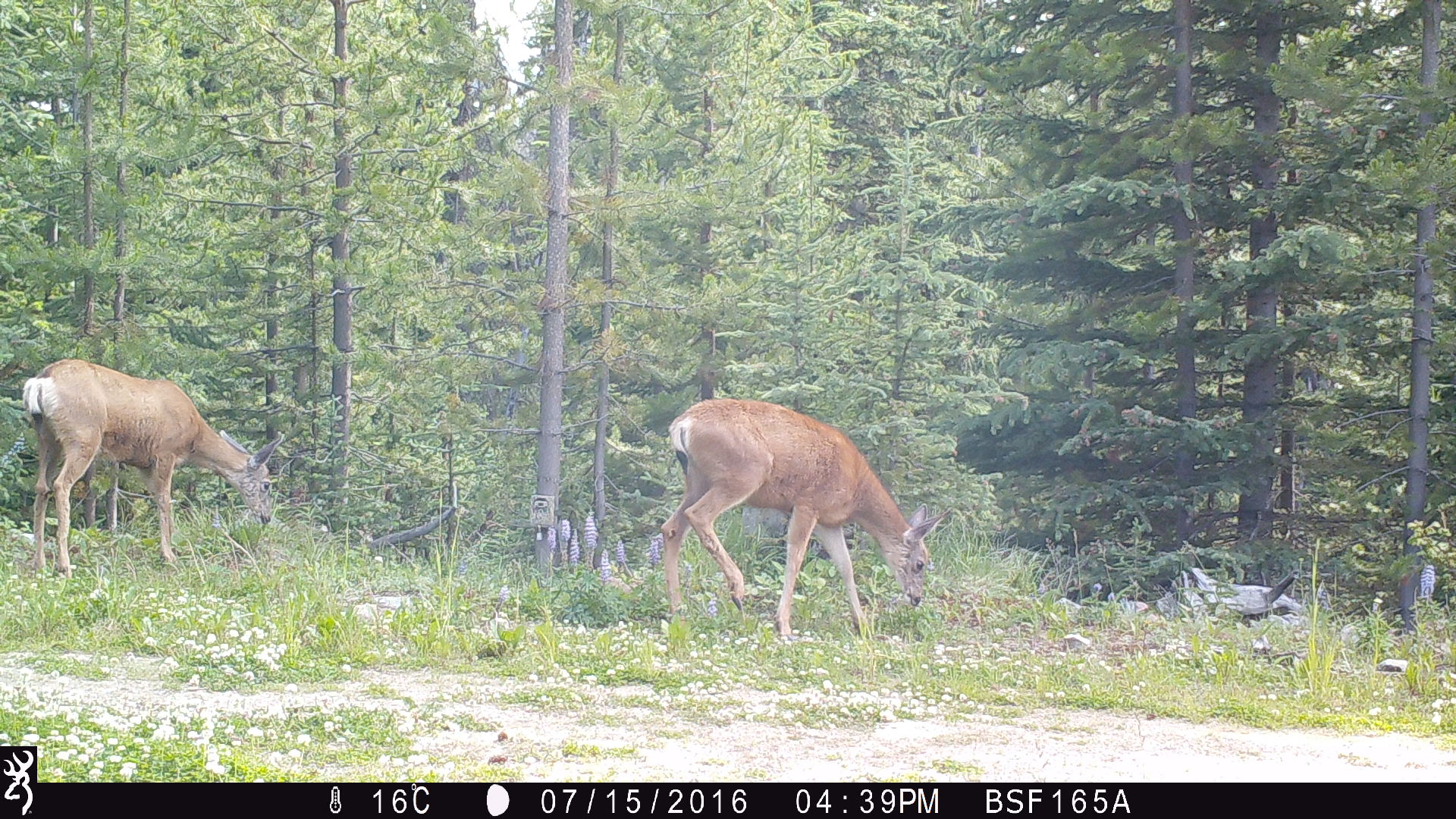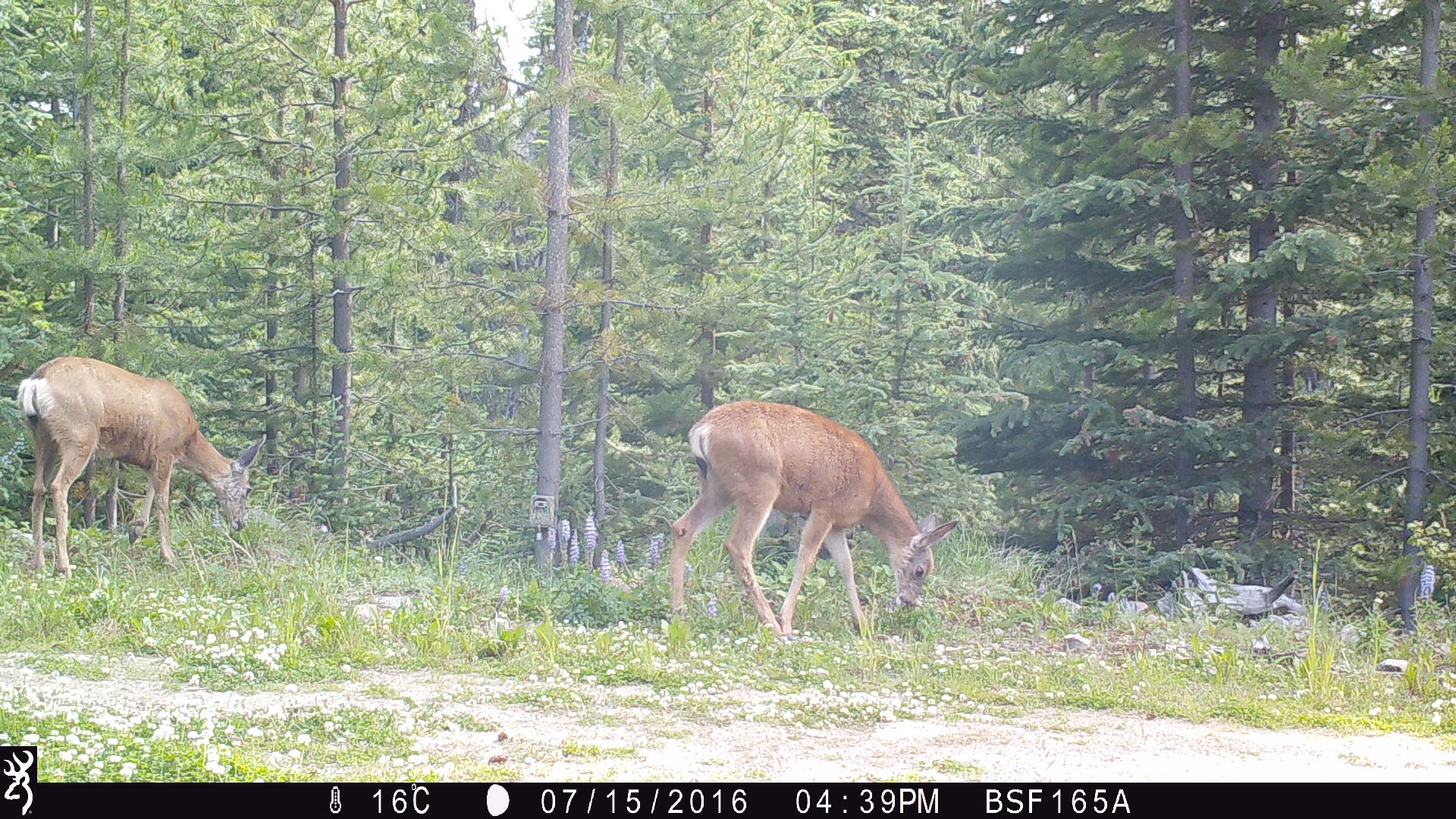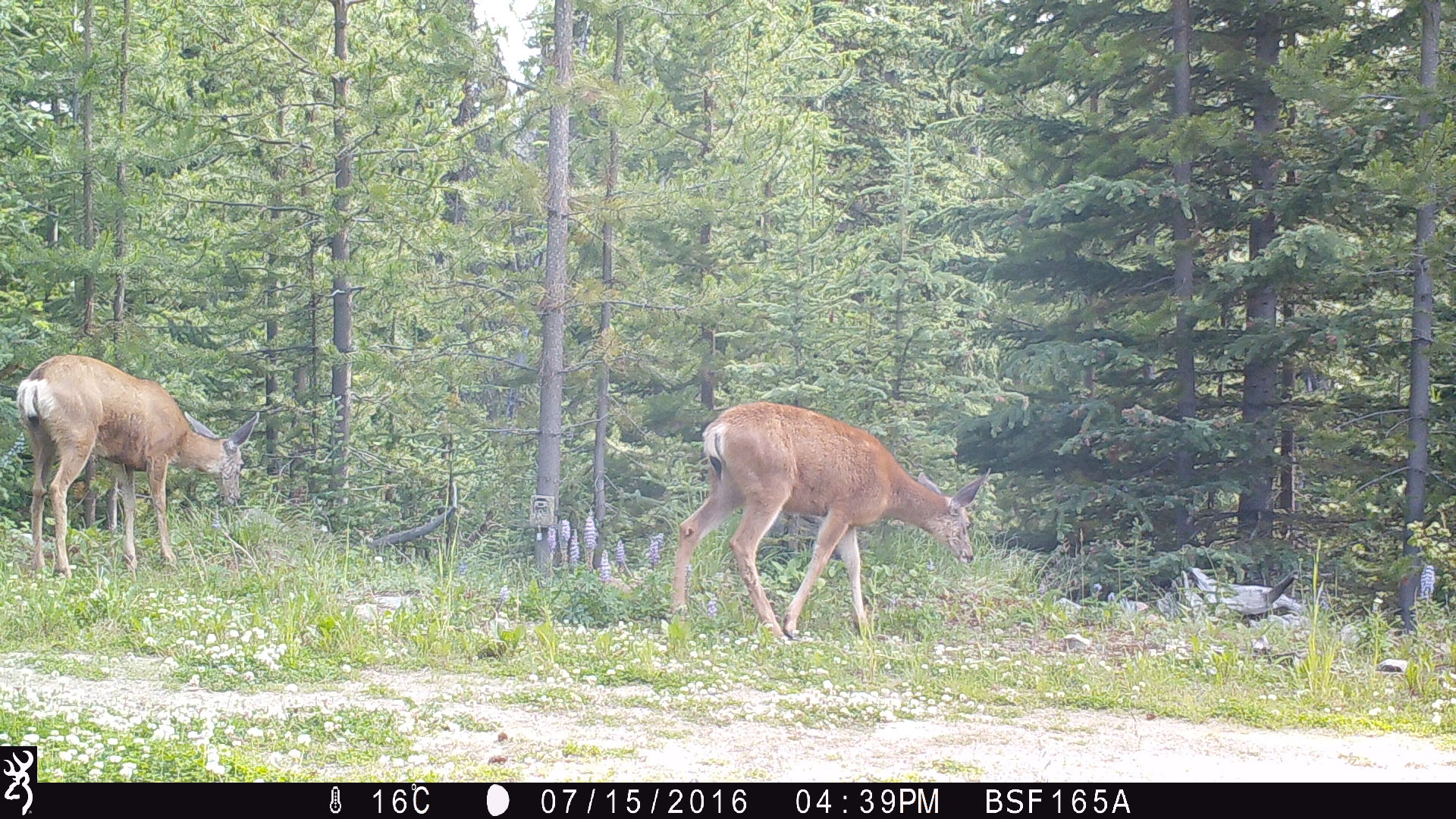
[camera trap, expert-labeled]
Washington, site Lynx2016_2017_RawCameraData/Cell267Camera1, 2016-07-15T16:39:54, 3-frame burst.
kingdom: Animalia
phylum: Chordata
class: Mammalia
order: Artiodactyla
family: Cervidae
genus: Odocoileus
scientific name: Odocoileus hemionus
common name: mule deer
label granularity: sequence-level